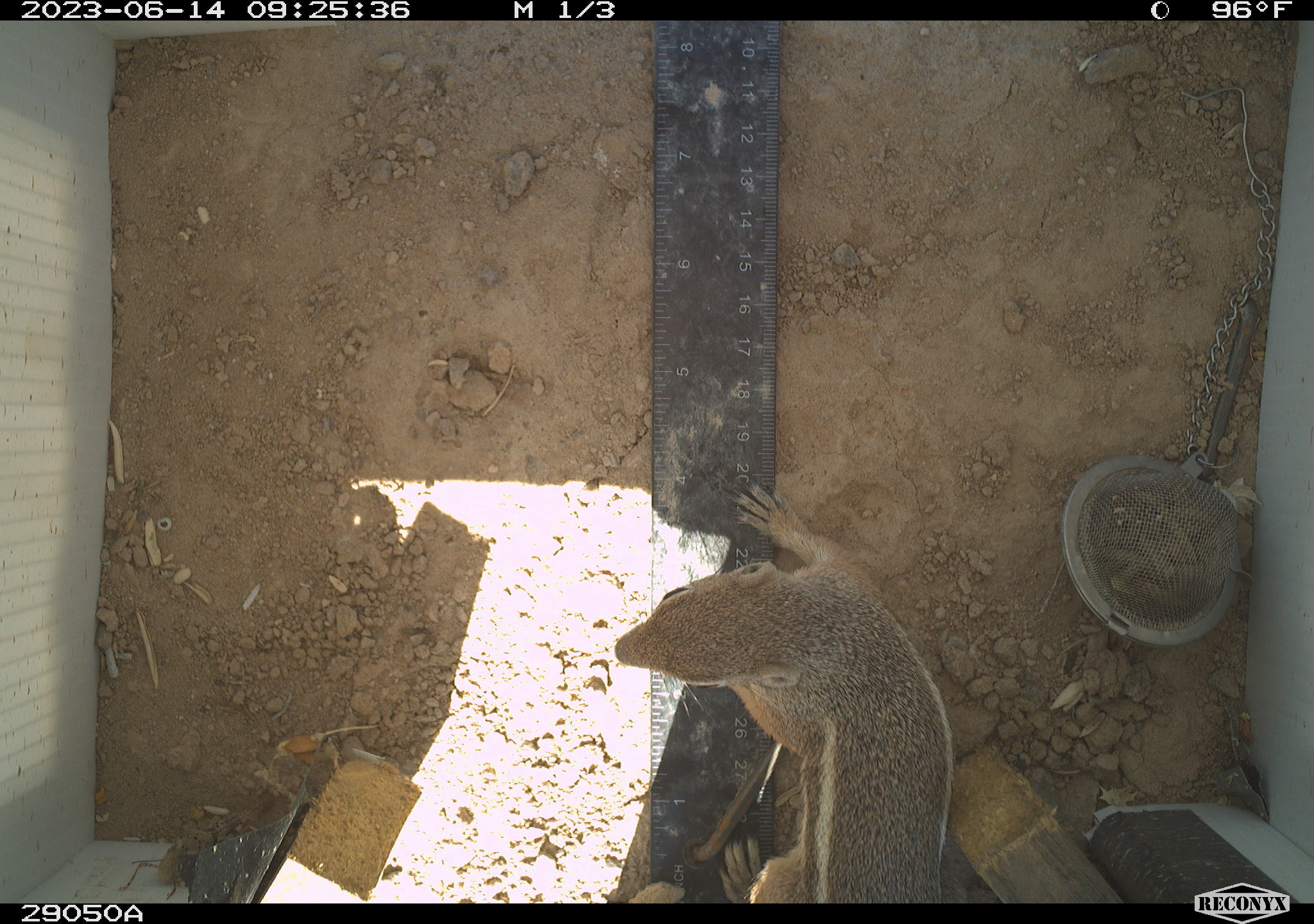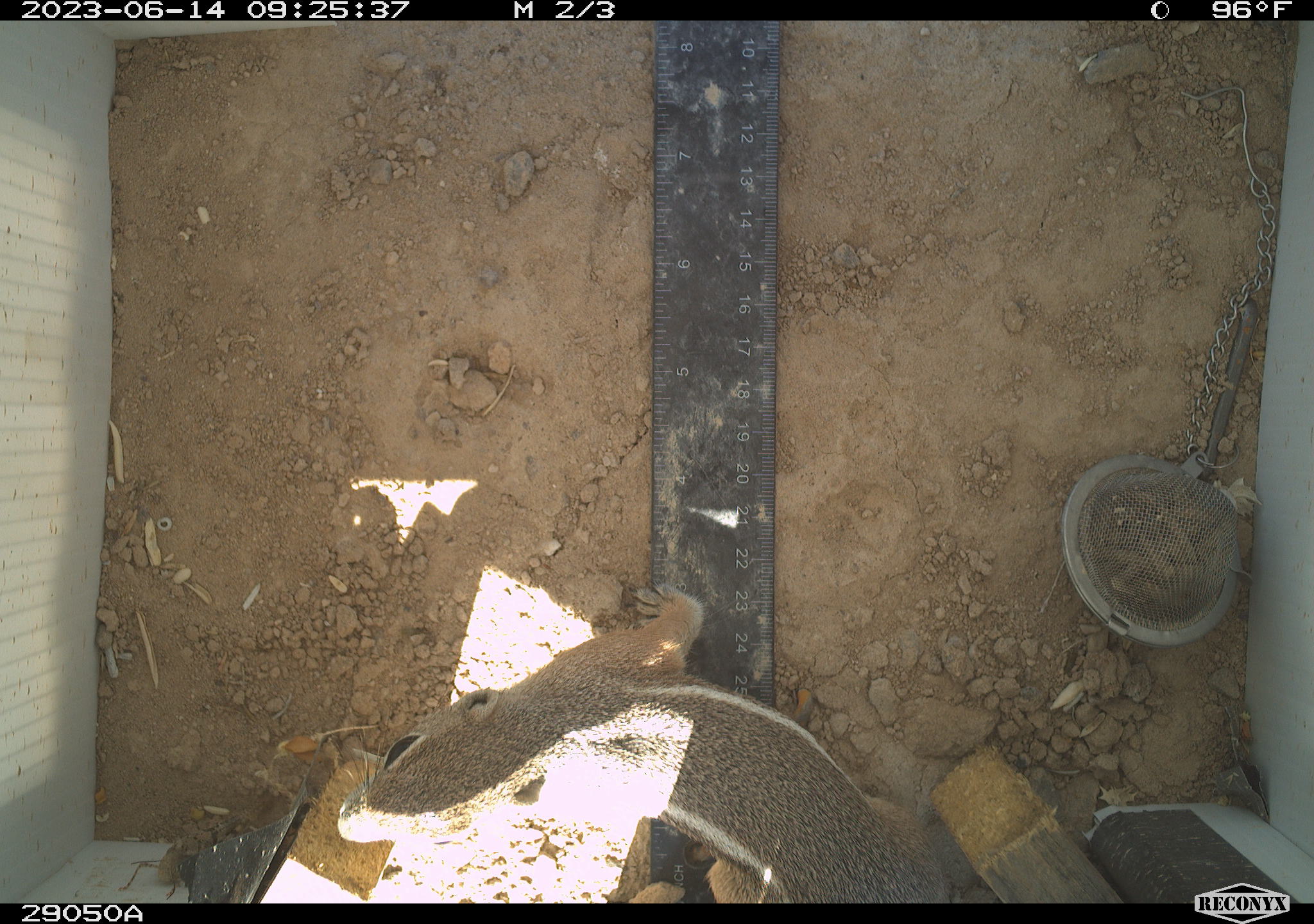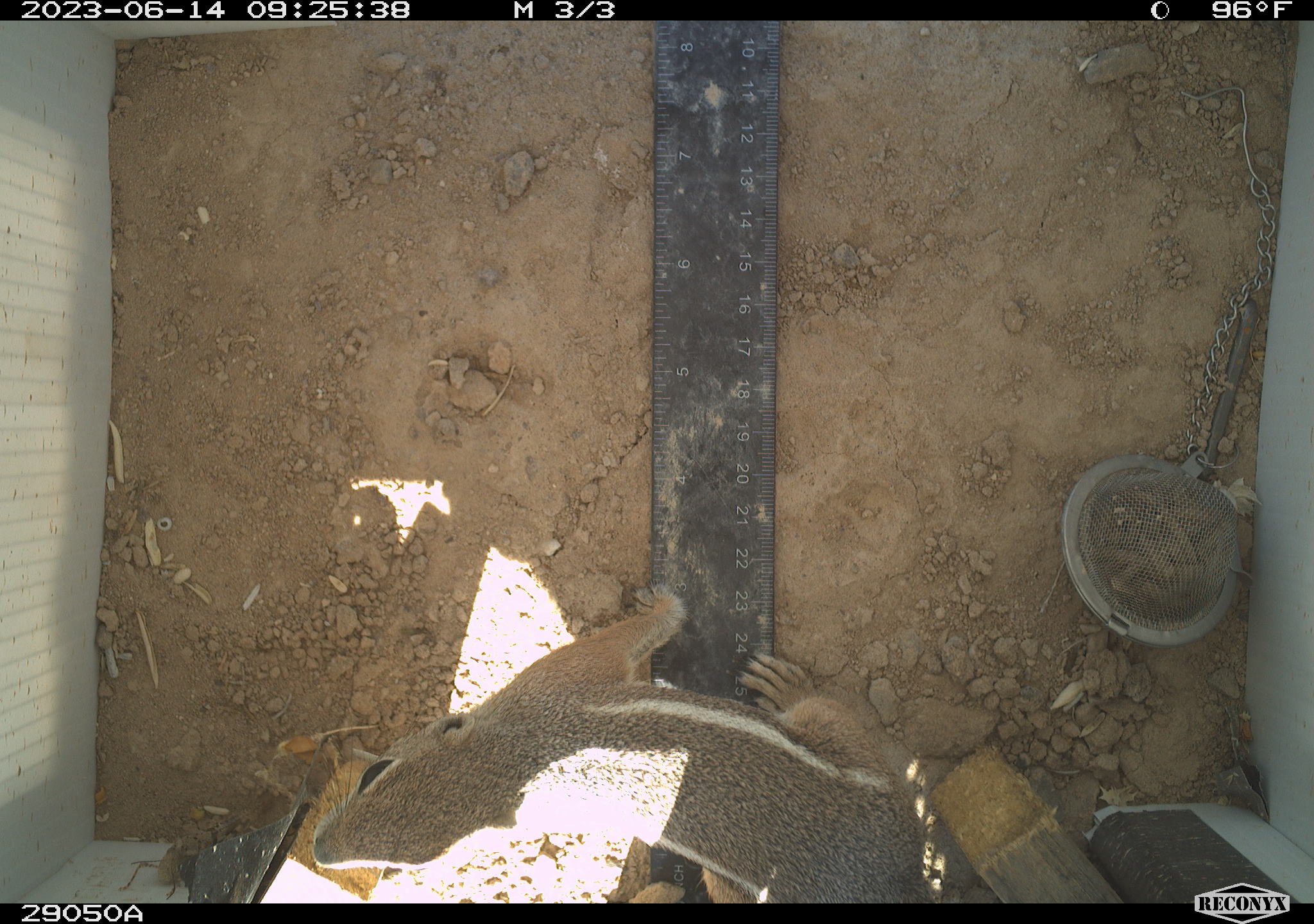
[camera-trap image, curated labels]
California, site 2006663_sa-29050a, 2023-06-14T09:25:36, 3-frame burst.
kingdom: Animalia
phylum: Chordata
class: Mammalia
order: Rodentia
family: Sciuridae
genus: Ammospermophilus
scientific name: Ammospermophilus leucurus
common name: white-tailed antelope squirrel